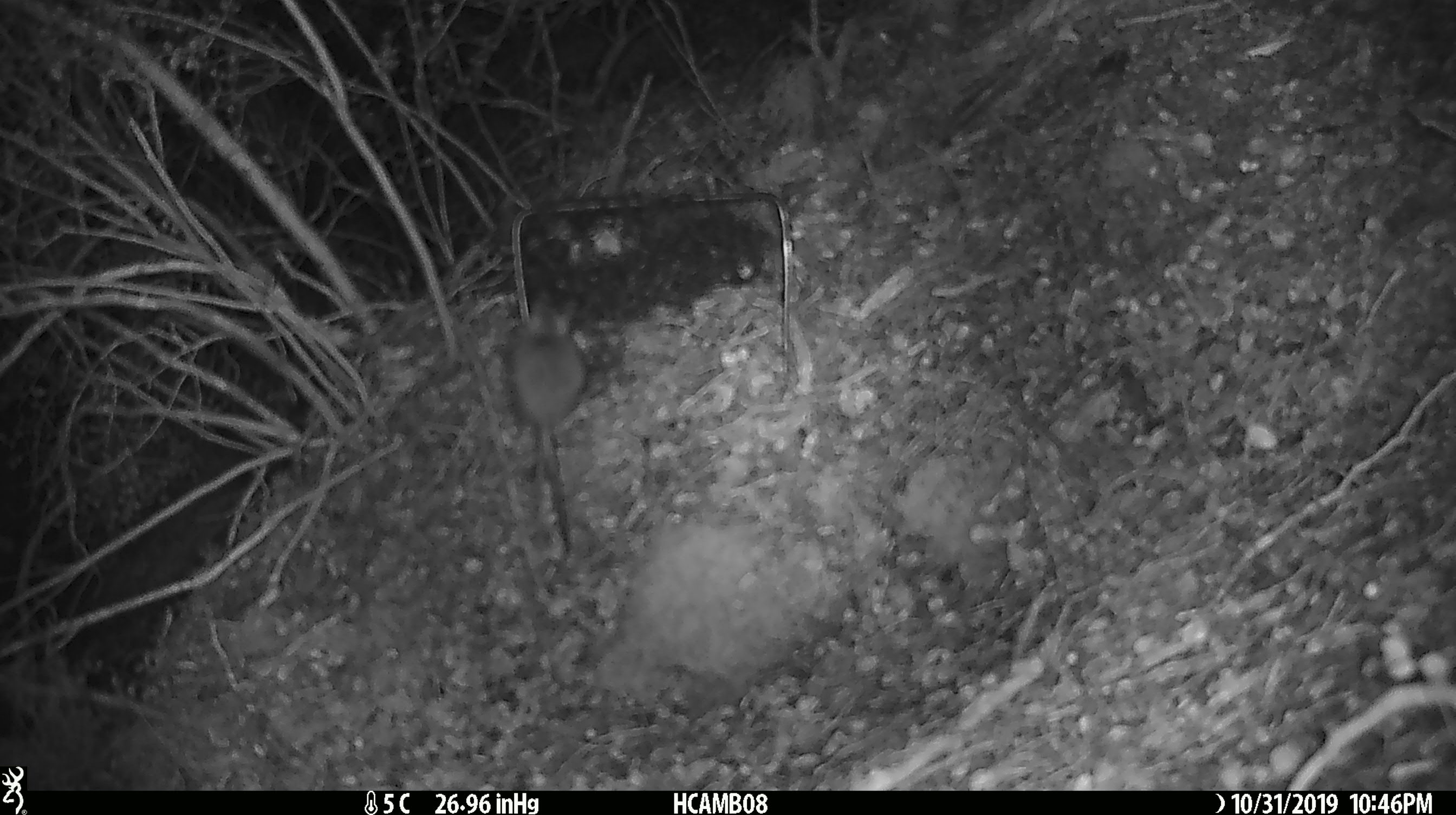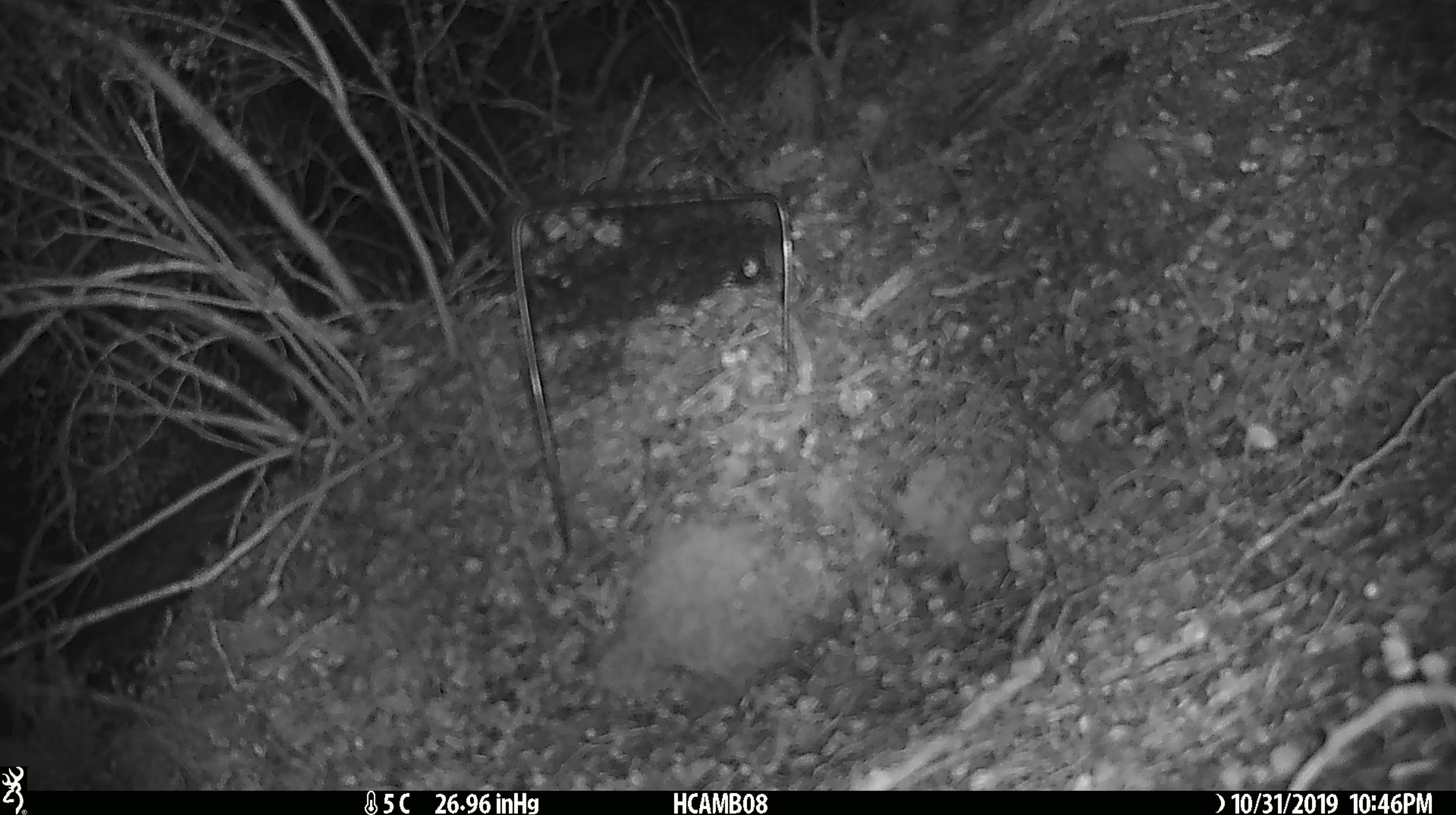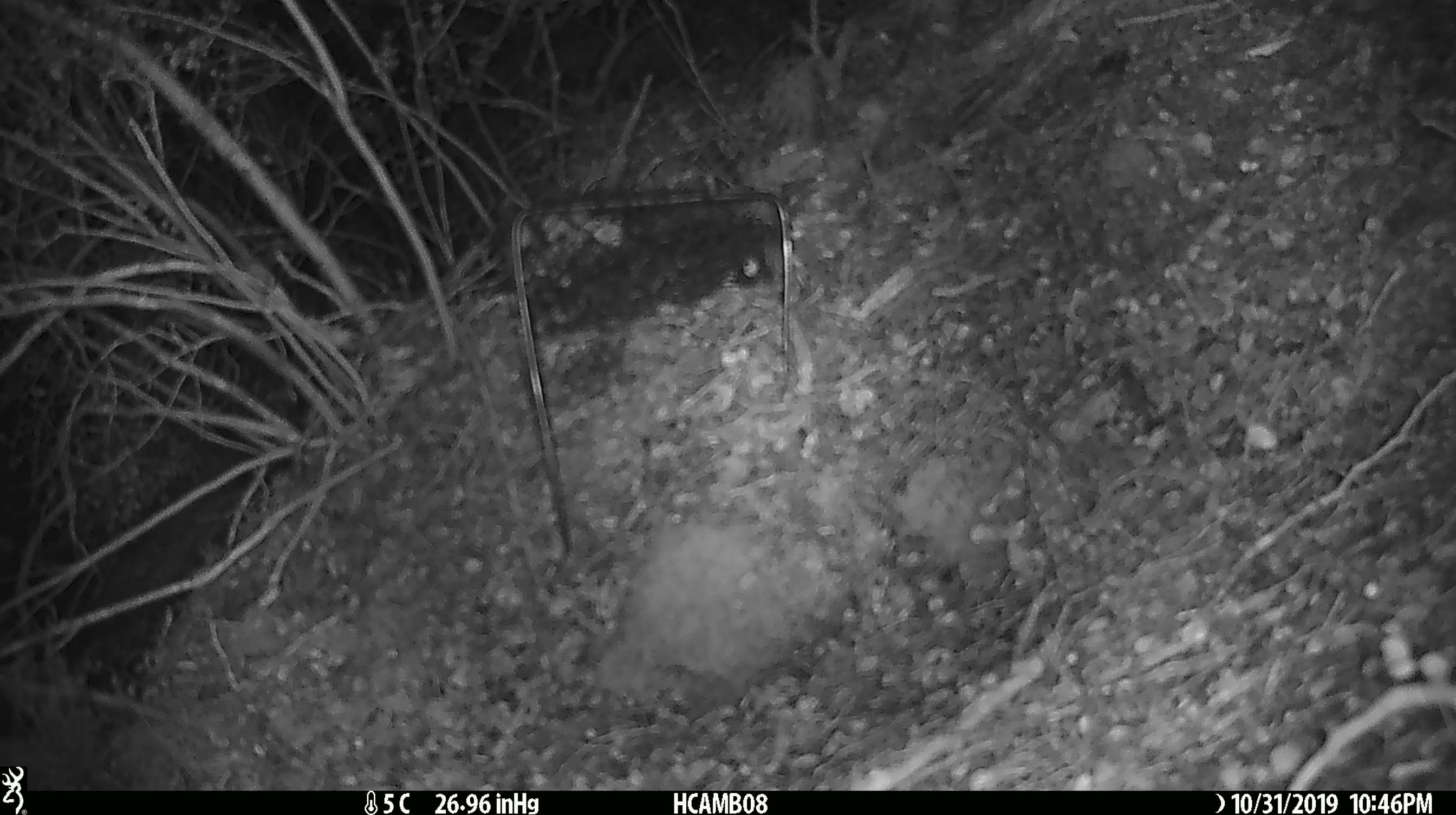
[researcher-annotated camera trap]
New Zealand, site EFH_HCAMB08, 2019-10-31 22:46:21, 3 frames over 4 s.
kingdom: Animalia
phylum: Chordata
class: Mammalia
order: Rodentia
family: Muridae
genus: Mus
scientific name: Mus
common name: mouse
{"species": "mouse (Mus)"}